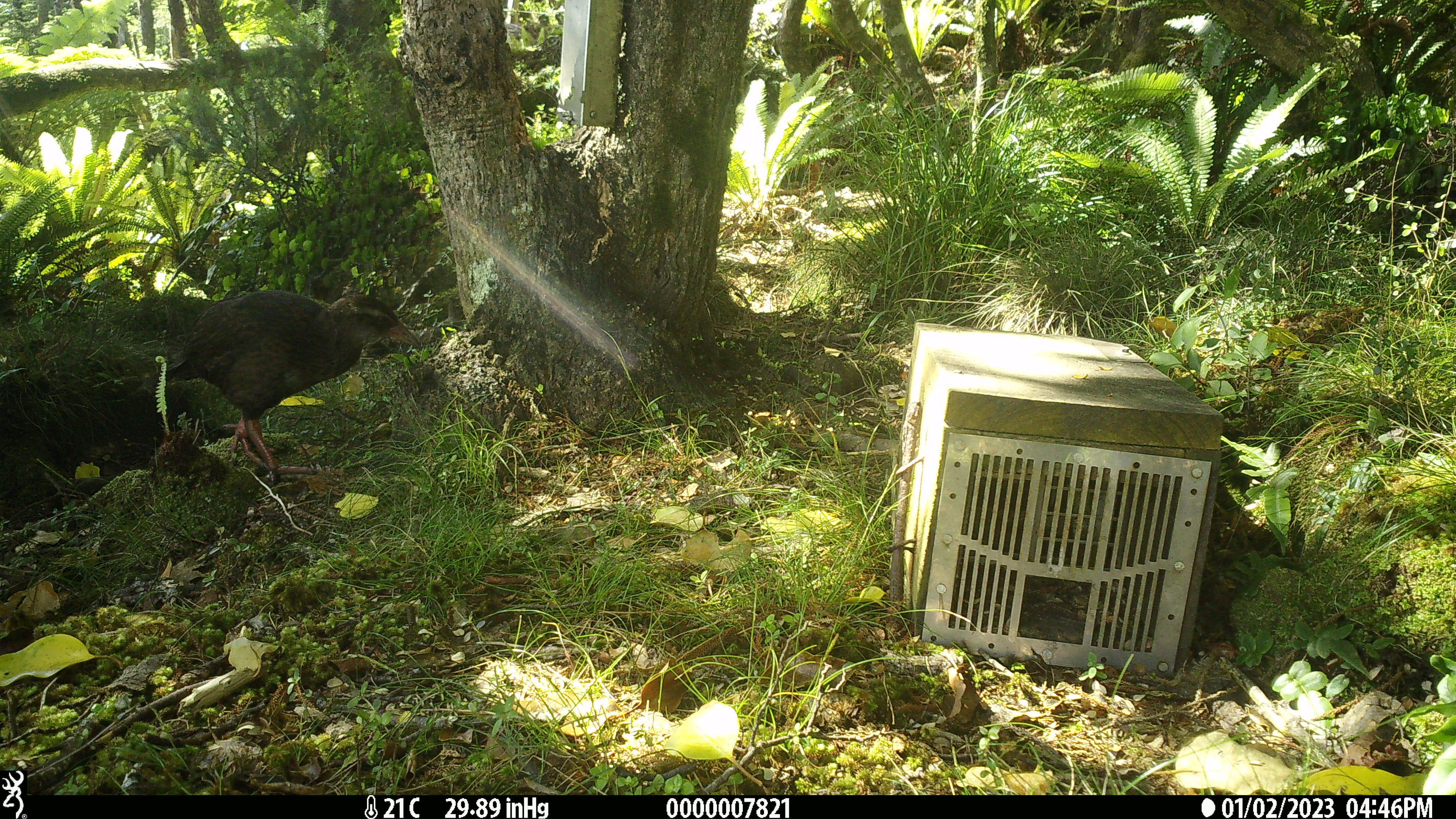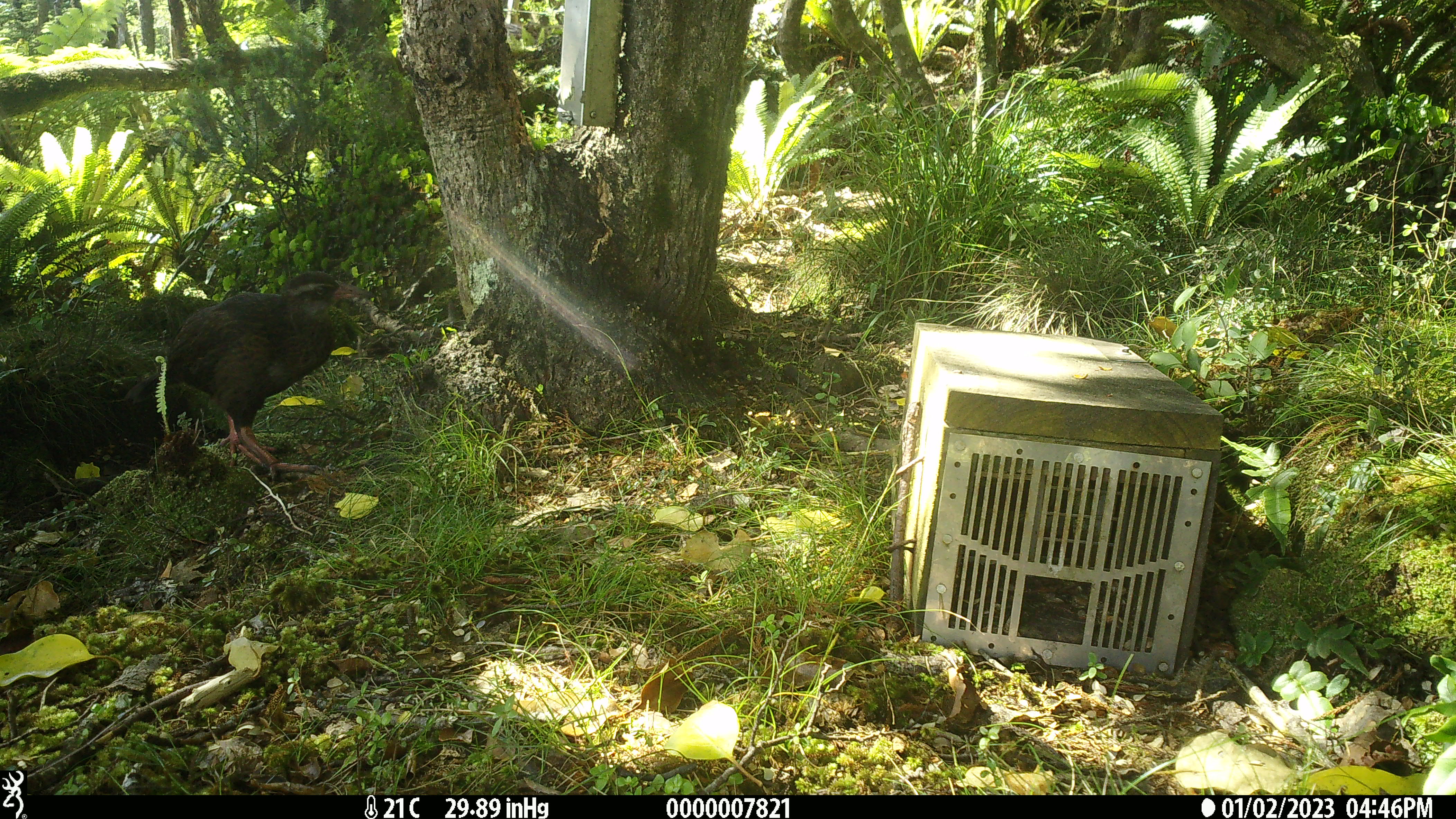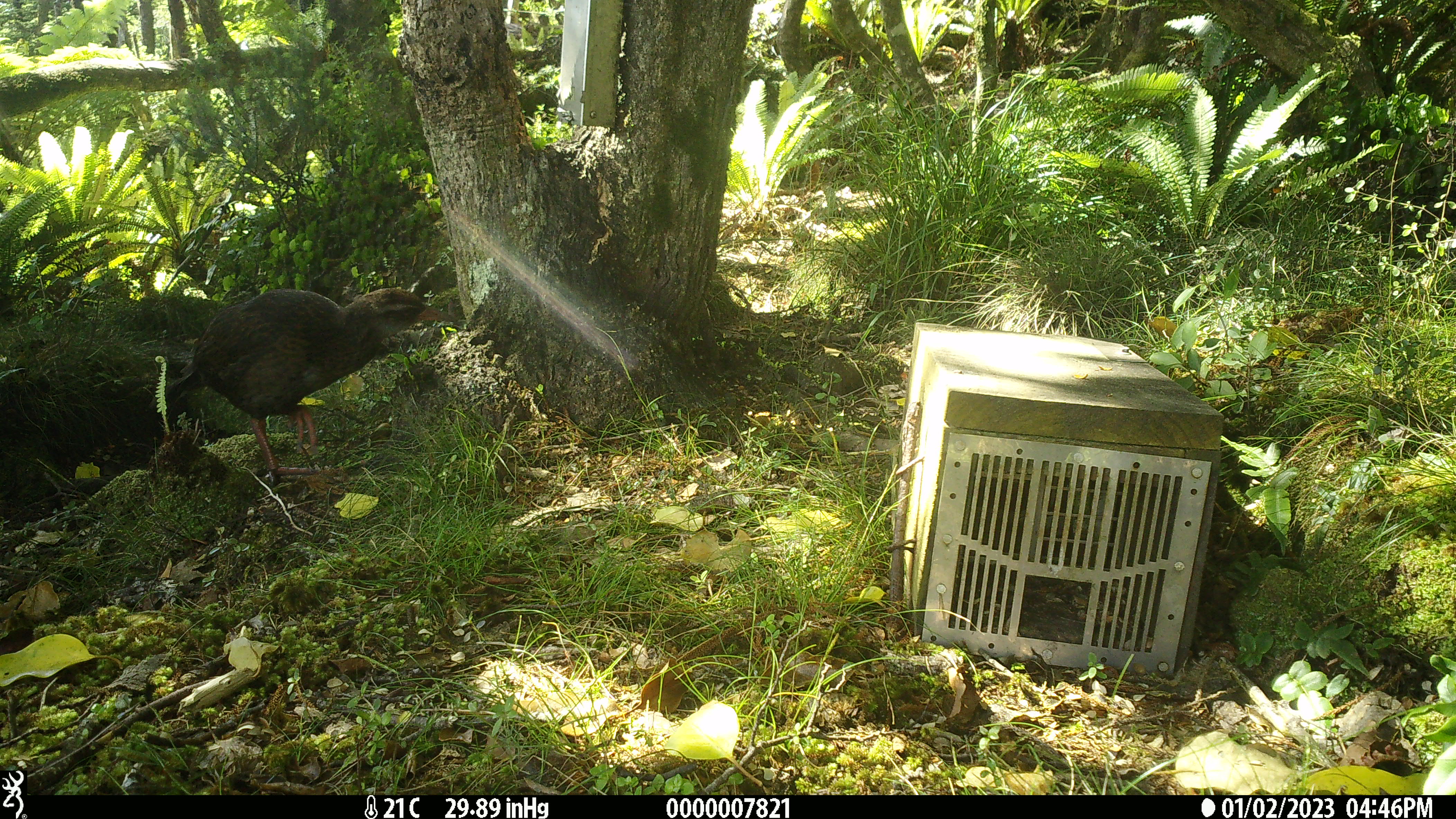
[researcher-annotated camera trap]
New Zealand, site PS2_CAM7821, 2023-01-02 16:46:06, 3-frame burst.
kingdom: Animalia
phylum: Chordata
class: Aves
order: Gruiformes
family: Rallidae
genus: Gallirallus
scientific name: Gallirallus australis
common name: weka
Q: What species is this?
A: Weka (Gallirallus australis).